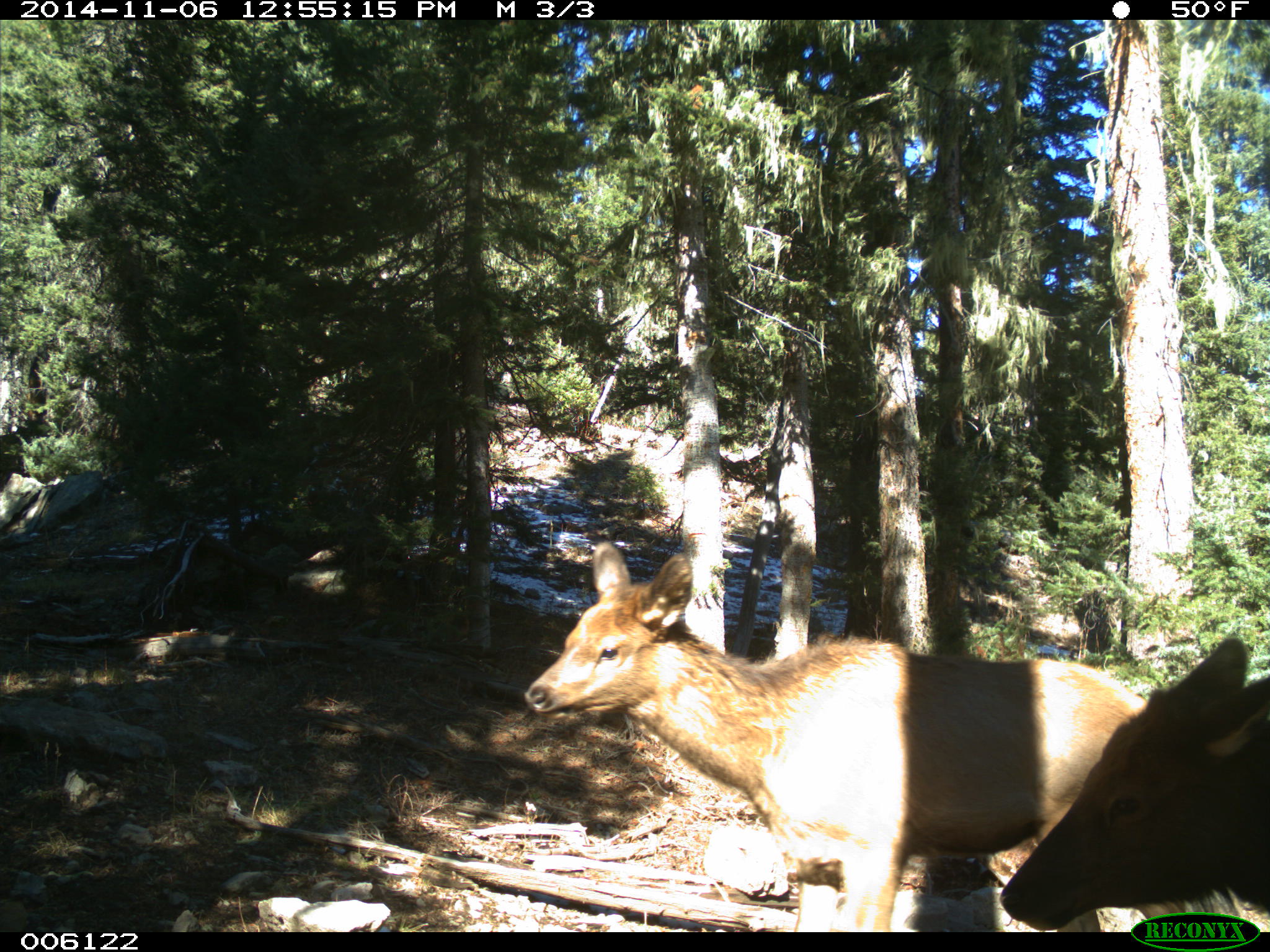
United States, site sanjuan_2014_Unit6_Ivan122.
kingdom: Animalia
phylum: Chordata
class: Mammalia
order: Artiodactyla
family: Cervidae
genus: Cervus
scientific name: Cervus elaphus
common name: red deer